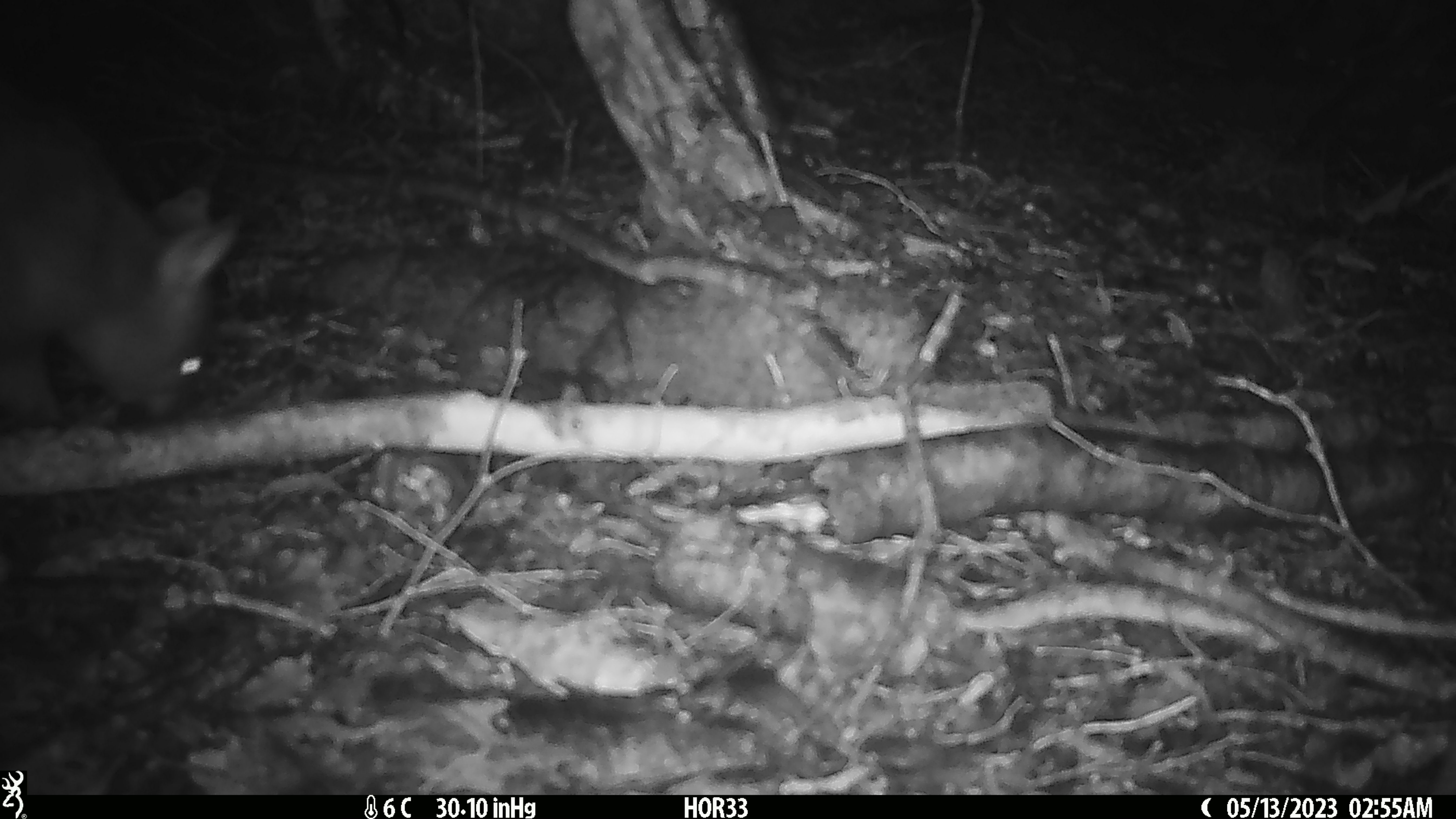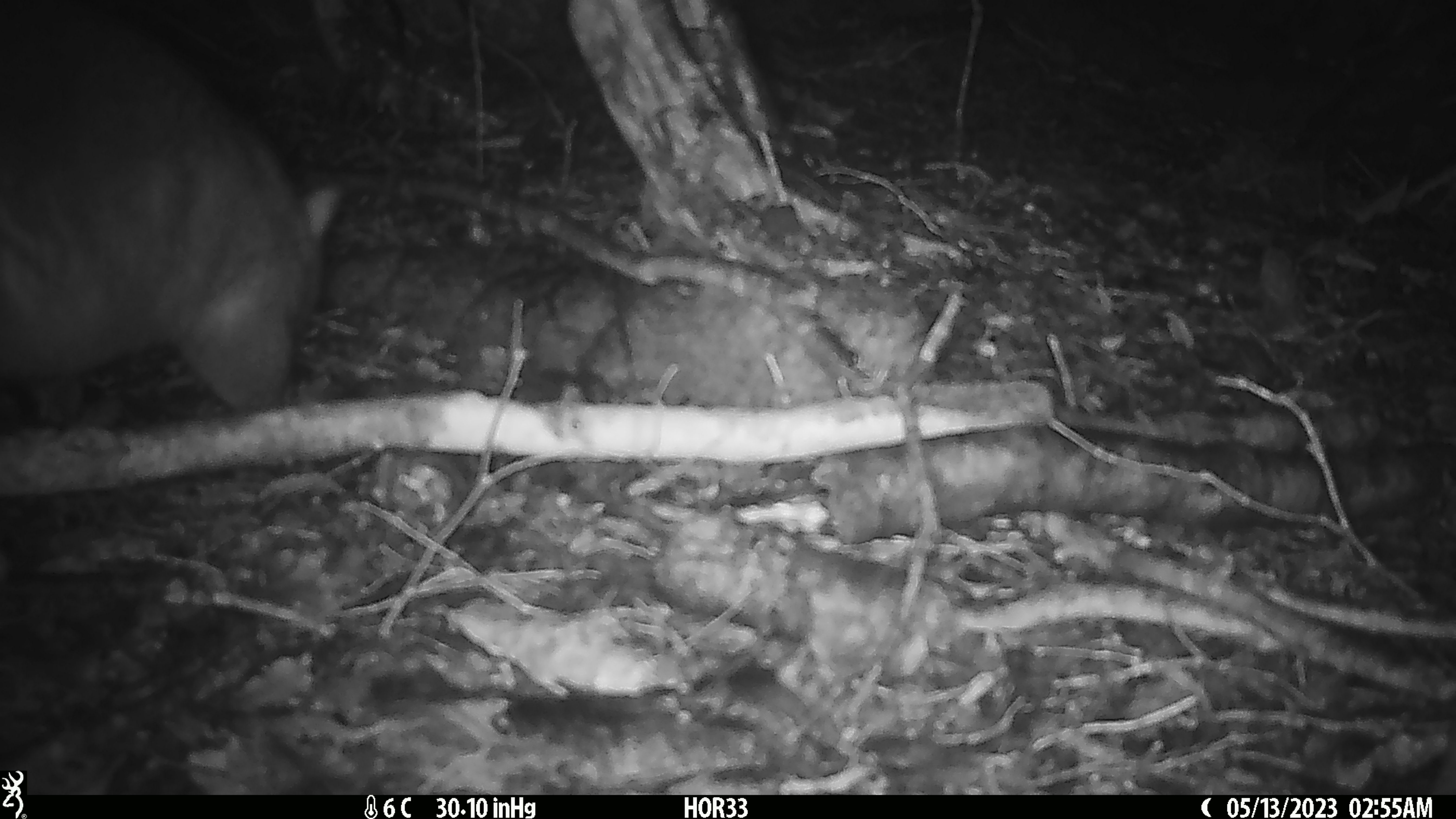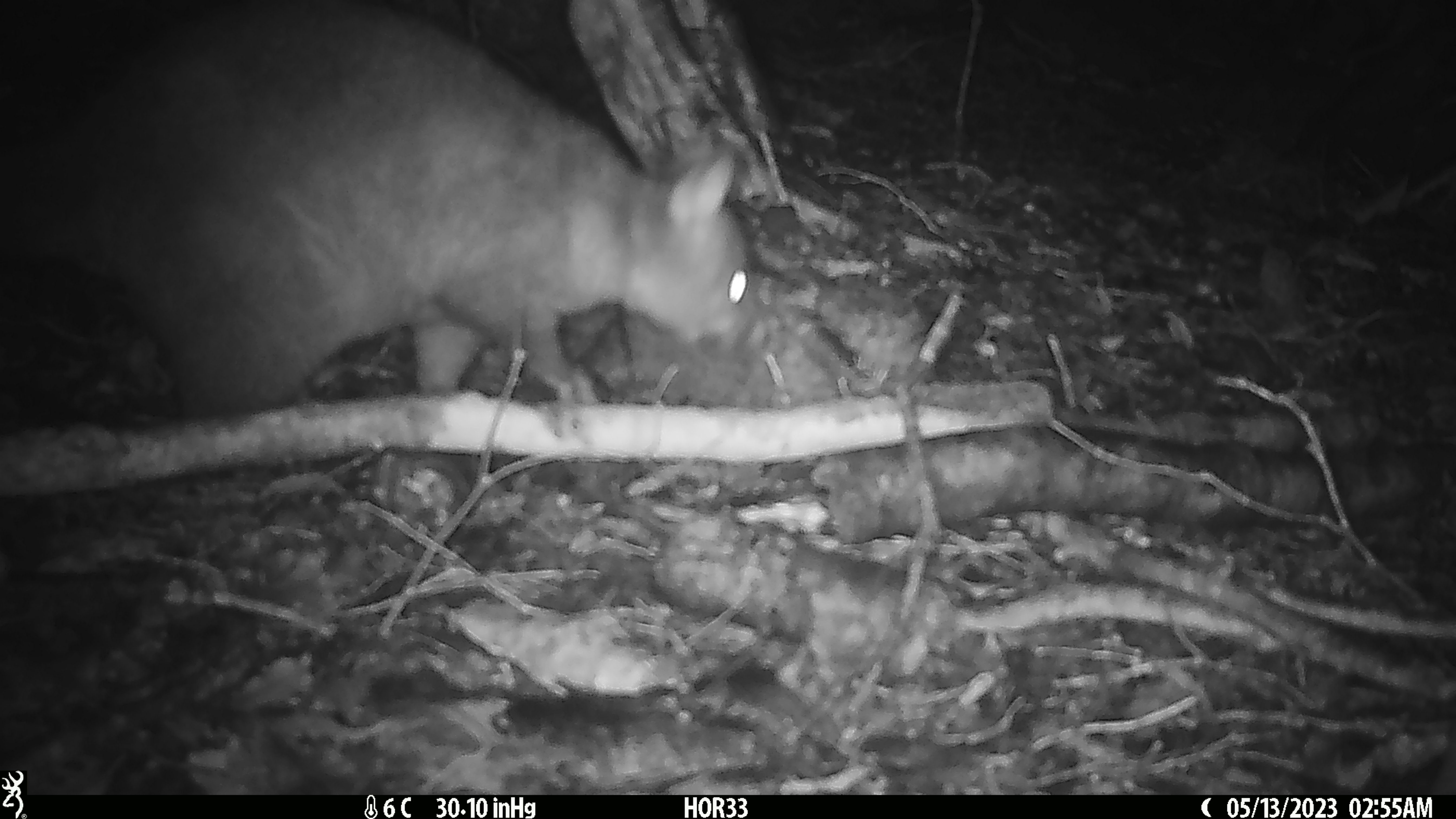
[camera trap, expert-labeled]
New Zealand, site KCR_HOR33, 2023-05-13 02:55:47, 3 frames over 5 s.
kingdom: Animalia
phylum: Chordata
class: Mammalia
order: Diprotodontia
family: Phalangeridae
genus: Trichosurus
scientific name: Trichosurus vulpecula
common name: common brushtail possum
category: possum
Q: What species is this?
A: Possum (common brushtail possum) (Trichosurus vulpecula).